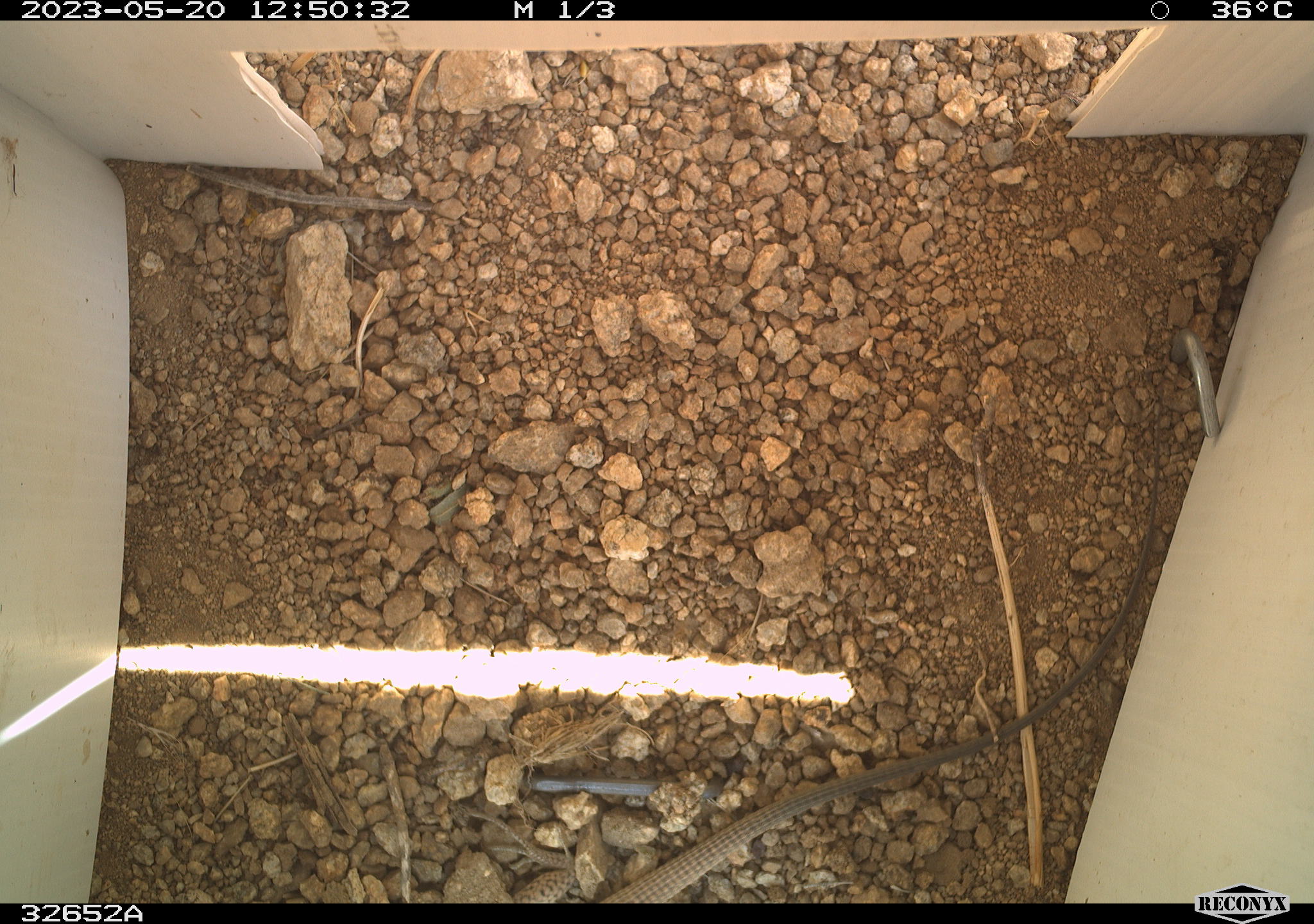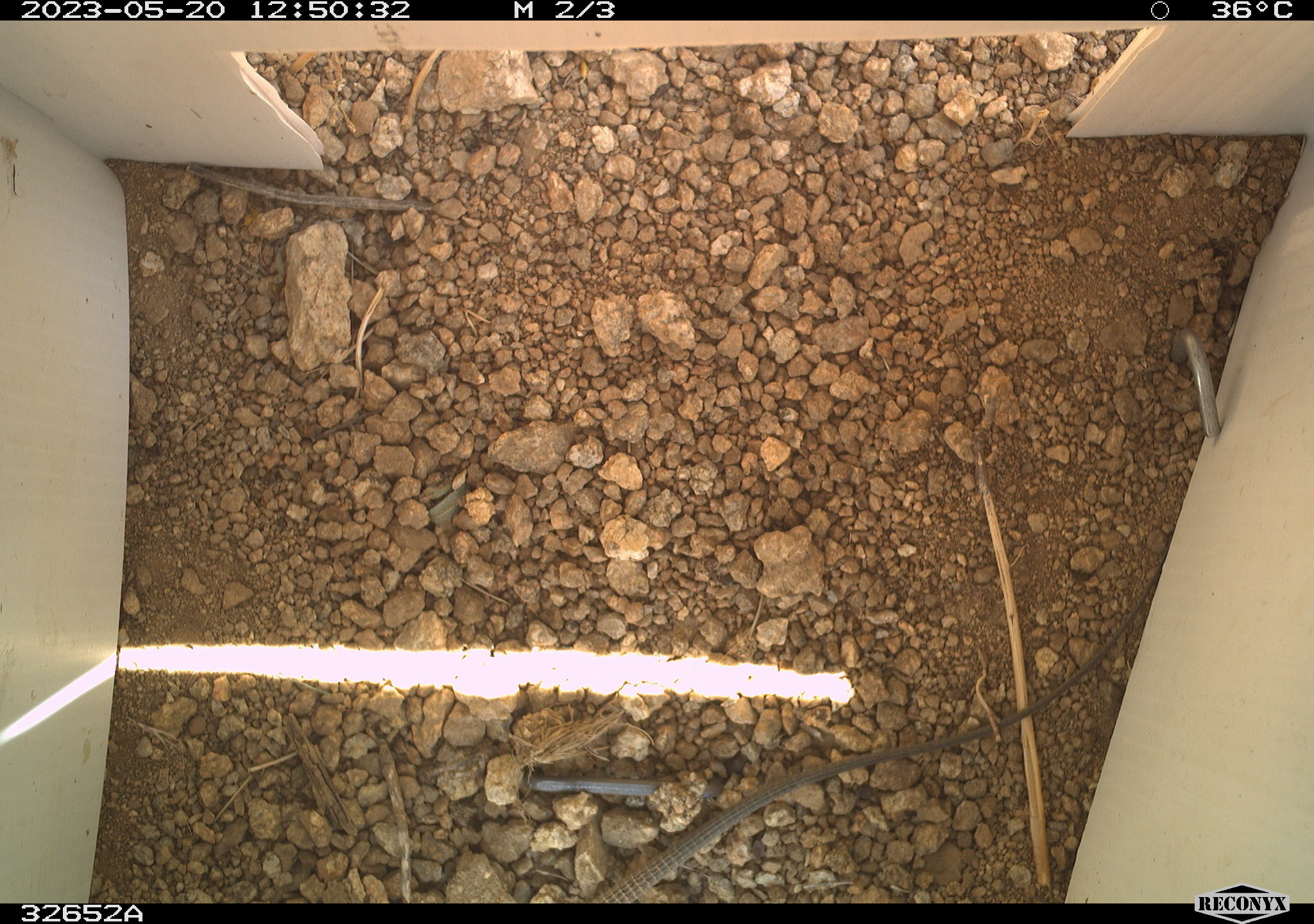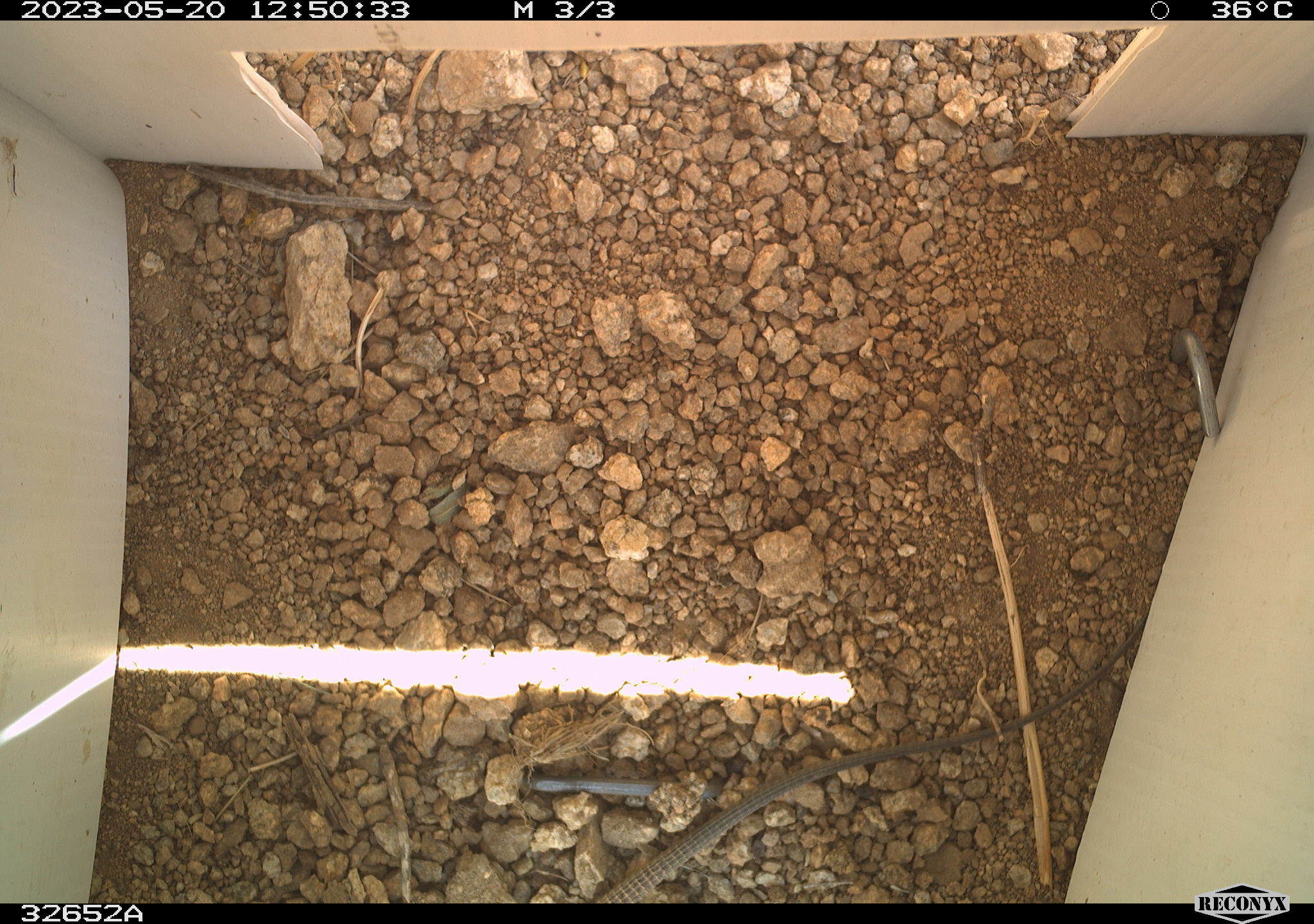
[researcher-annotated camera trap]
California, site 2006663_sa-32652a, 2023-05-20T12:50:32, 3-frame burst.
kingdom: Animalia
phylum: Chordata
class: Reptilia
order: Squamata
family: Teiidae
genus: Aspidoscelis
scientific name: Aspidoscelis tigris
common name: western whiptail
Western whiptail (Aspidoscelis tigris).